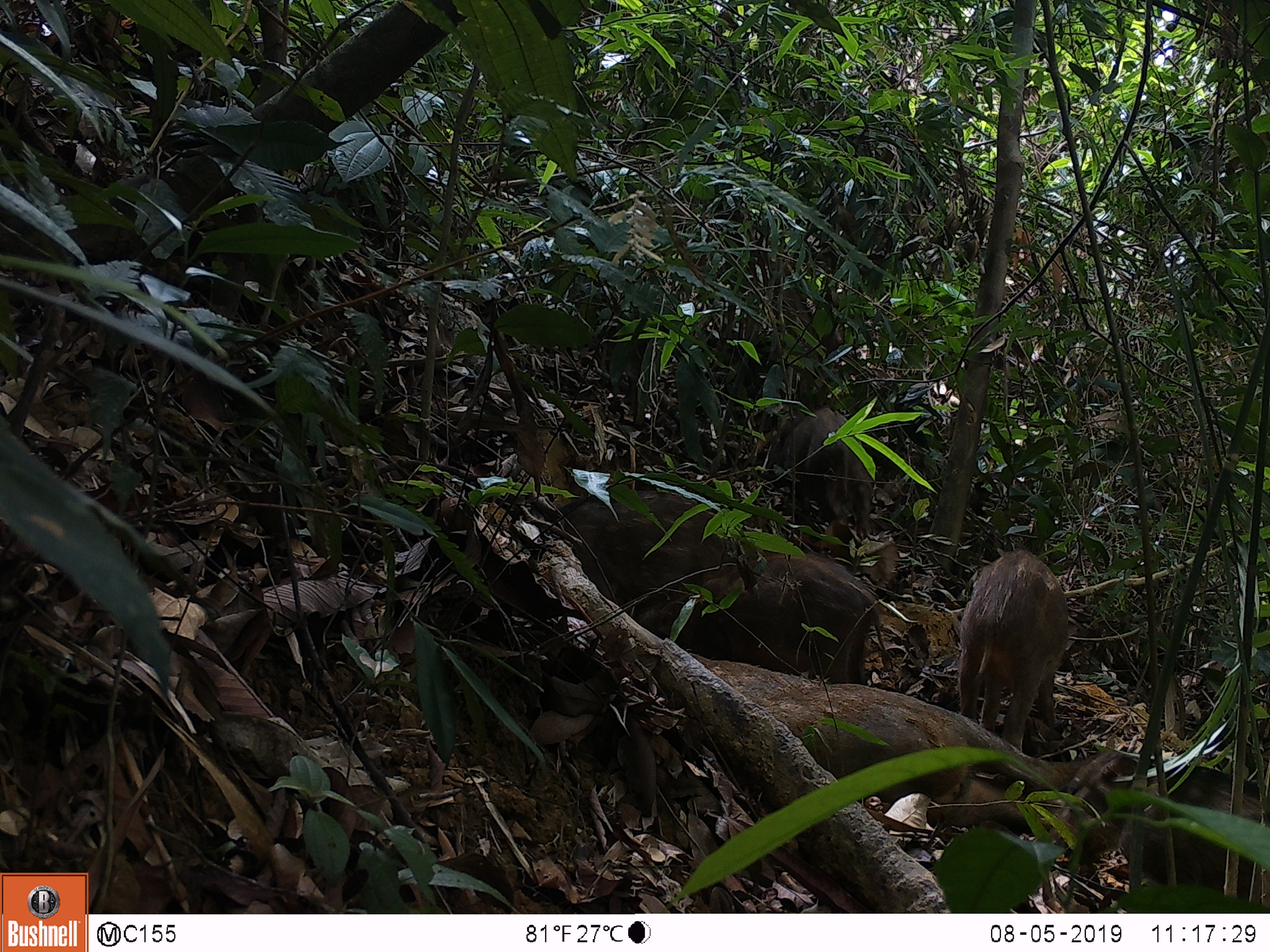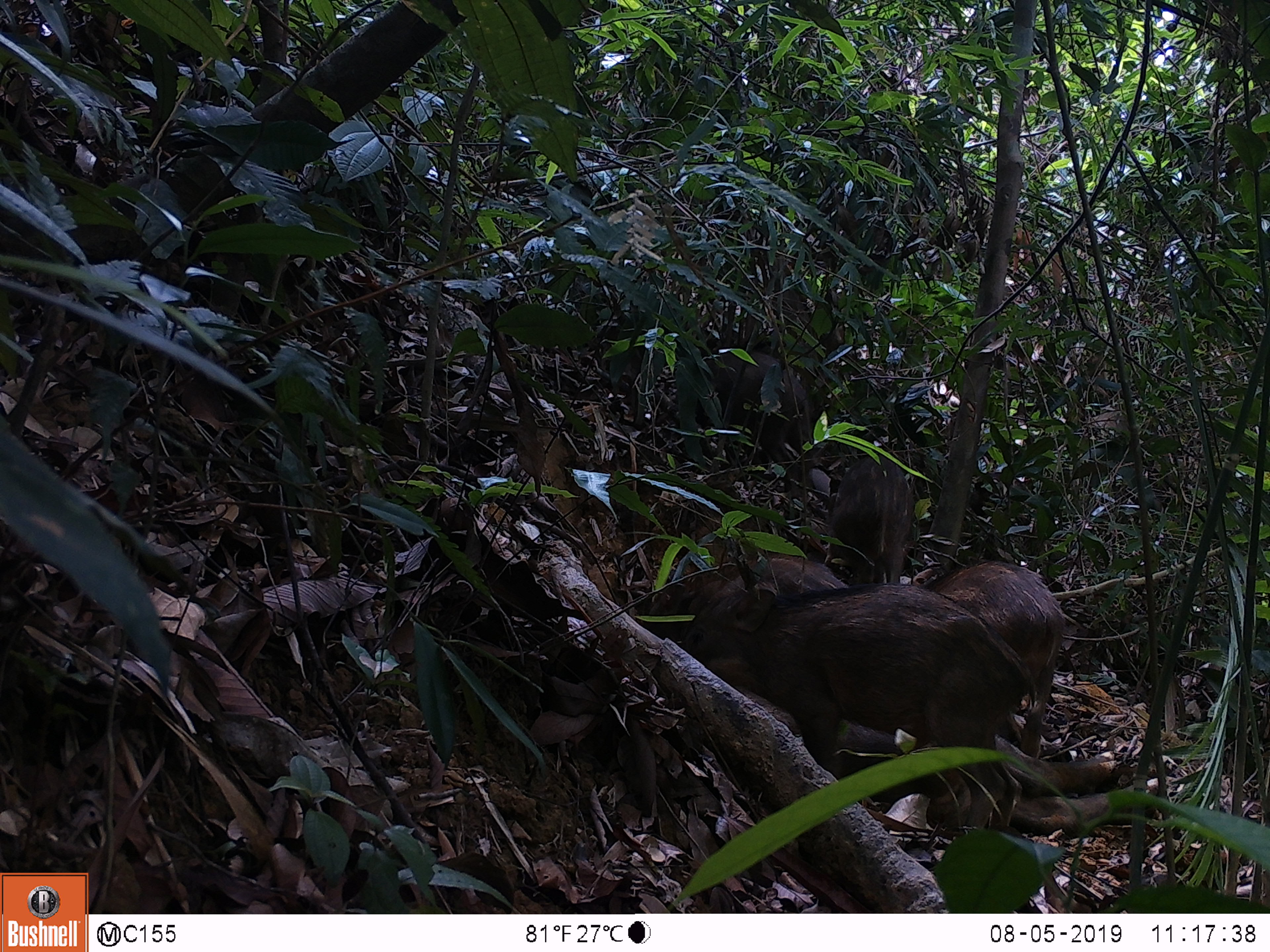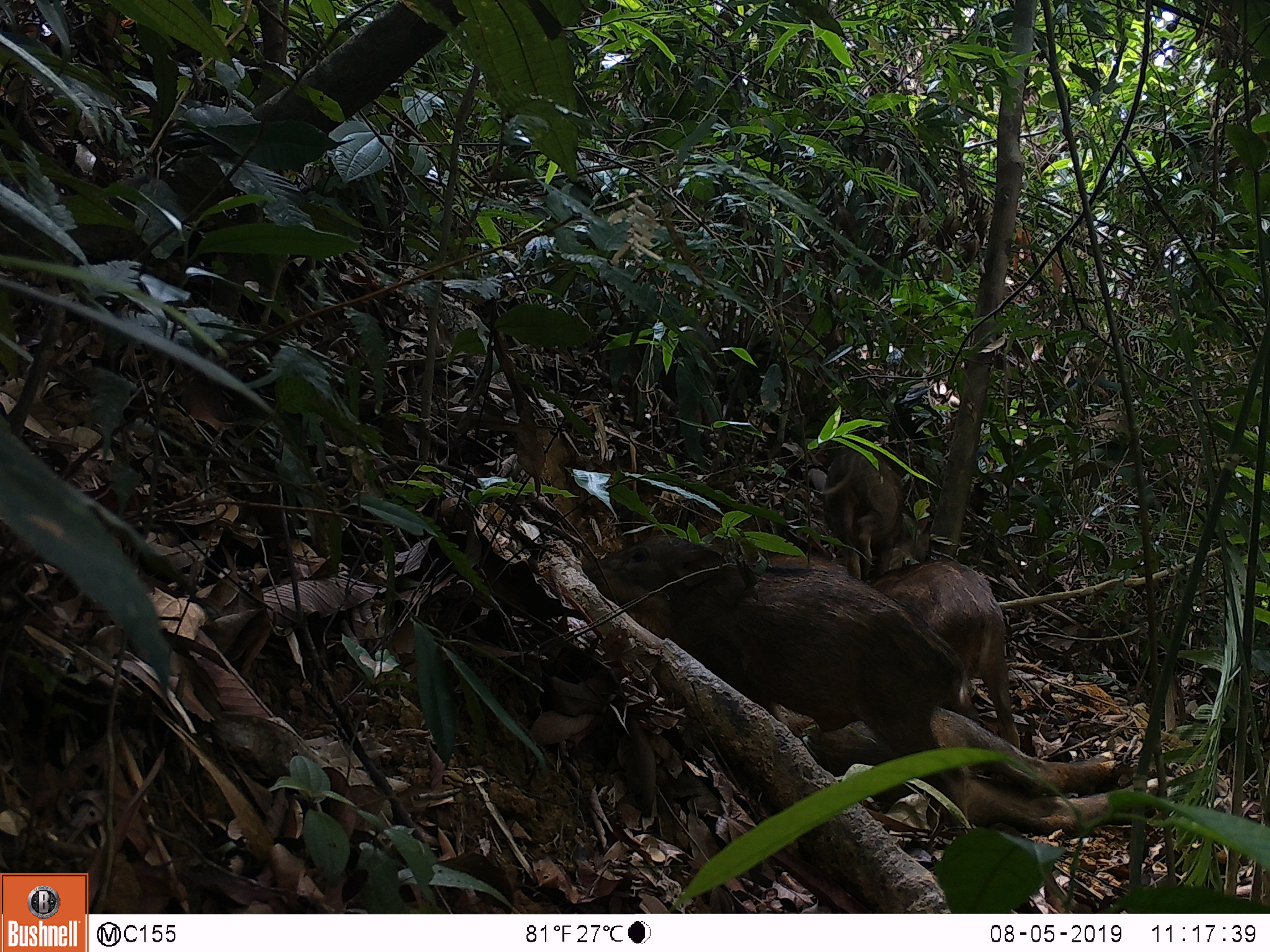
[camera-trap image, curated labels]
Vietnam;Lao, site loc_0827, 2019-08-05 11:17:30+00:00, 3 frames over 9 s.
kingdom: Animalia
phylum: Chordata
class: Mammalia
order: Artiodactyla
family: Suidae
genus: Sus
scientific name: Sus scrofa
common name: eurasian wild pig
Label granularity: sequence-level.